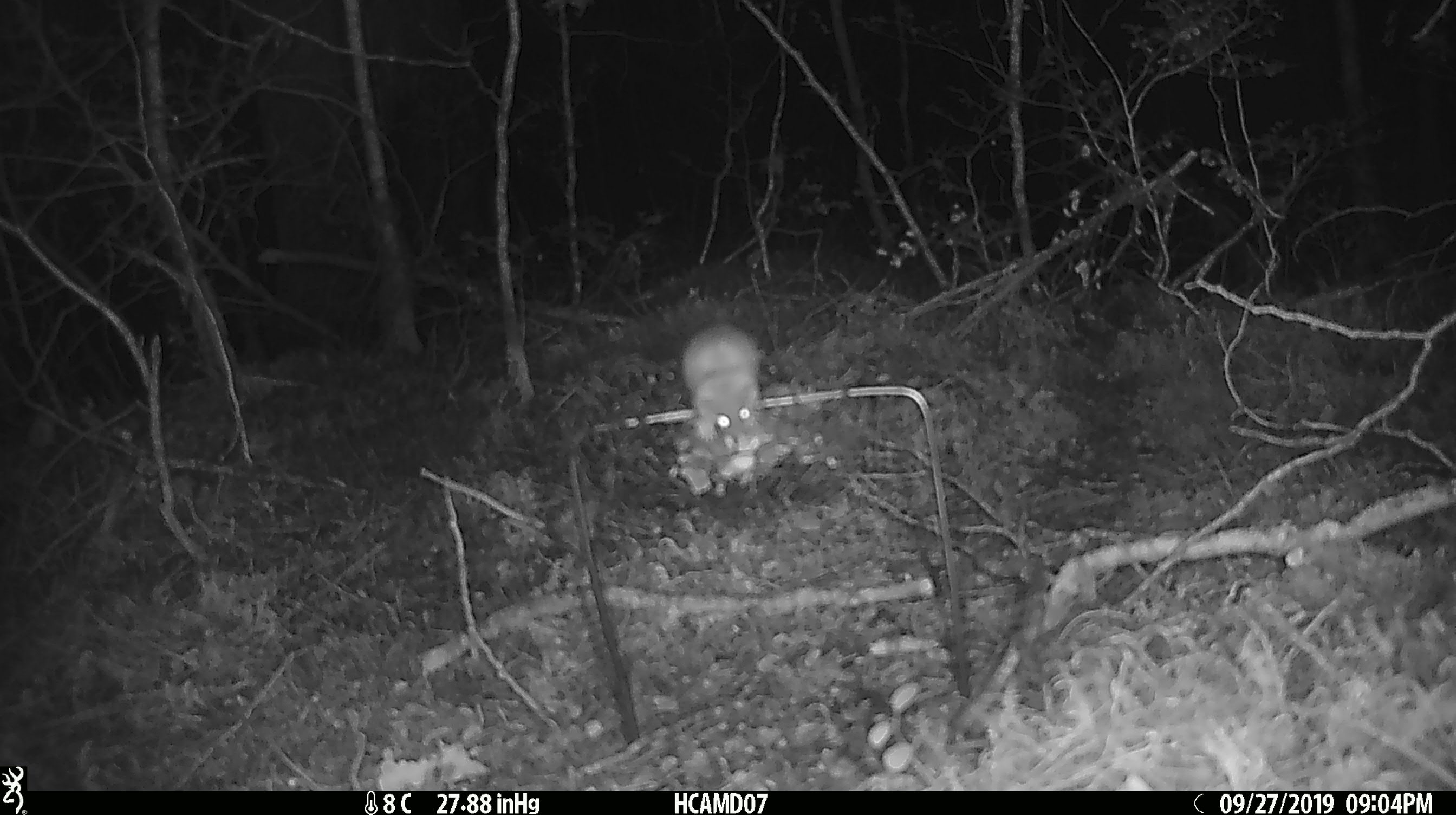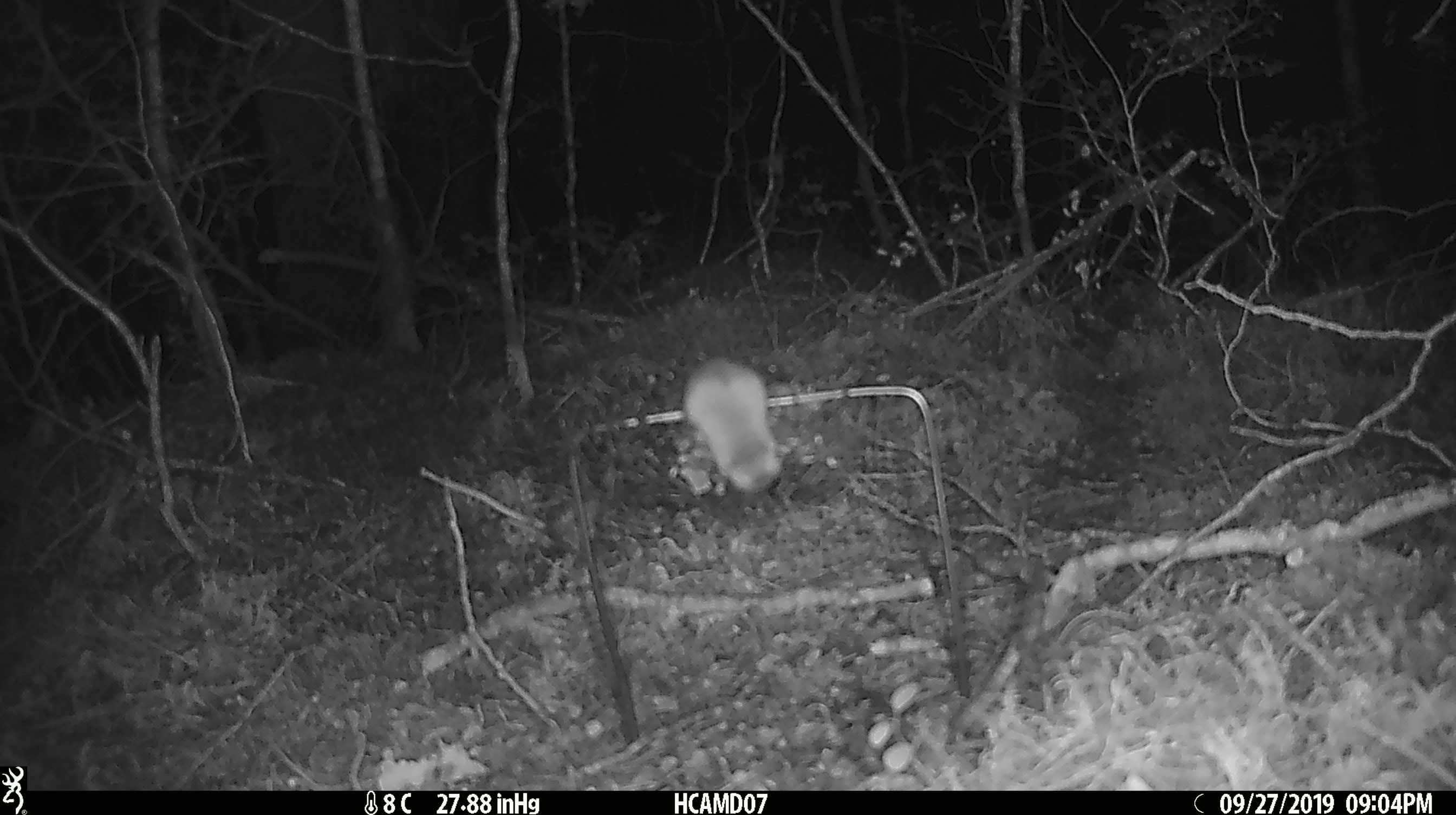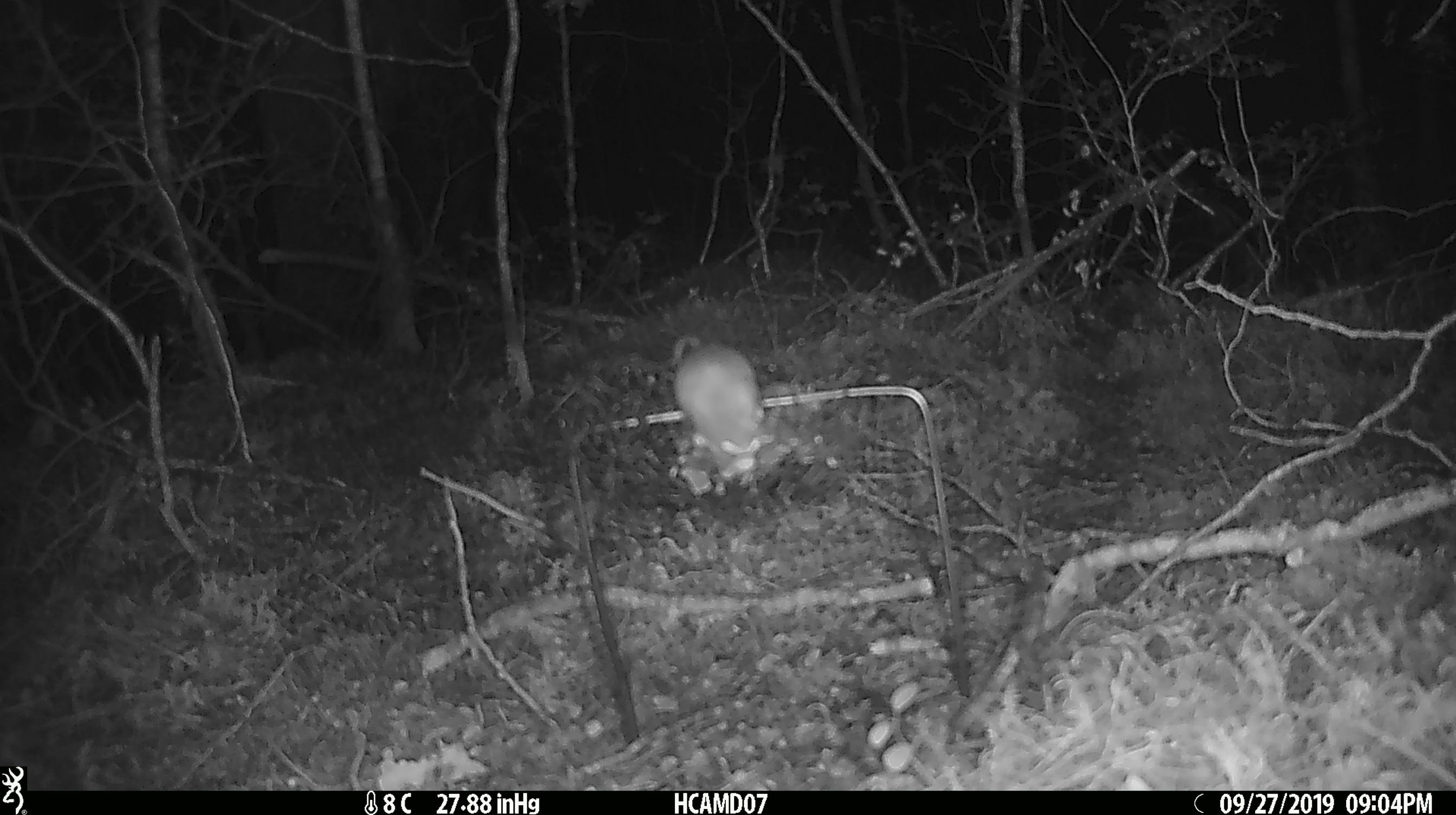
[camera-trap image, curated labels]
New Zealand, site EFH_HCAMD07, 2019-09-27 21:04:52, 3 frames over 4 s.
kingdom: Animalia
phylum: Chordata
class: Mammalia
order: Rodentia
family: Muridae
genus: Mus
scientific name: Mus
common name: mouse